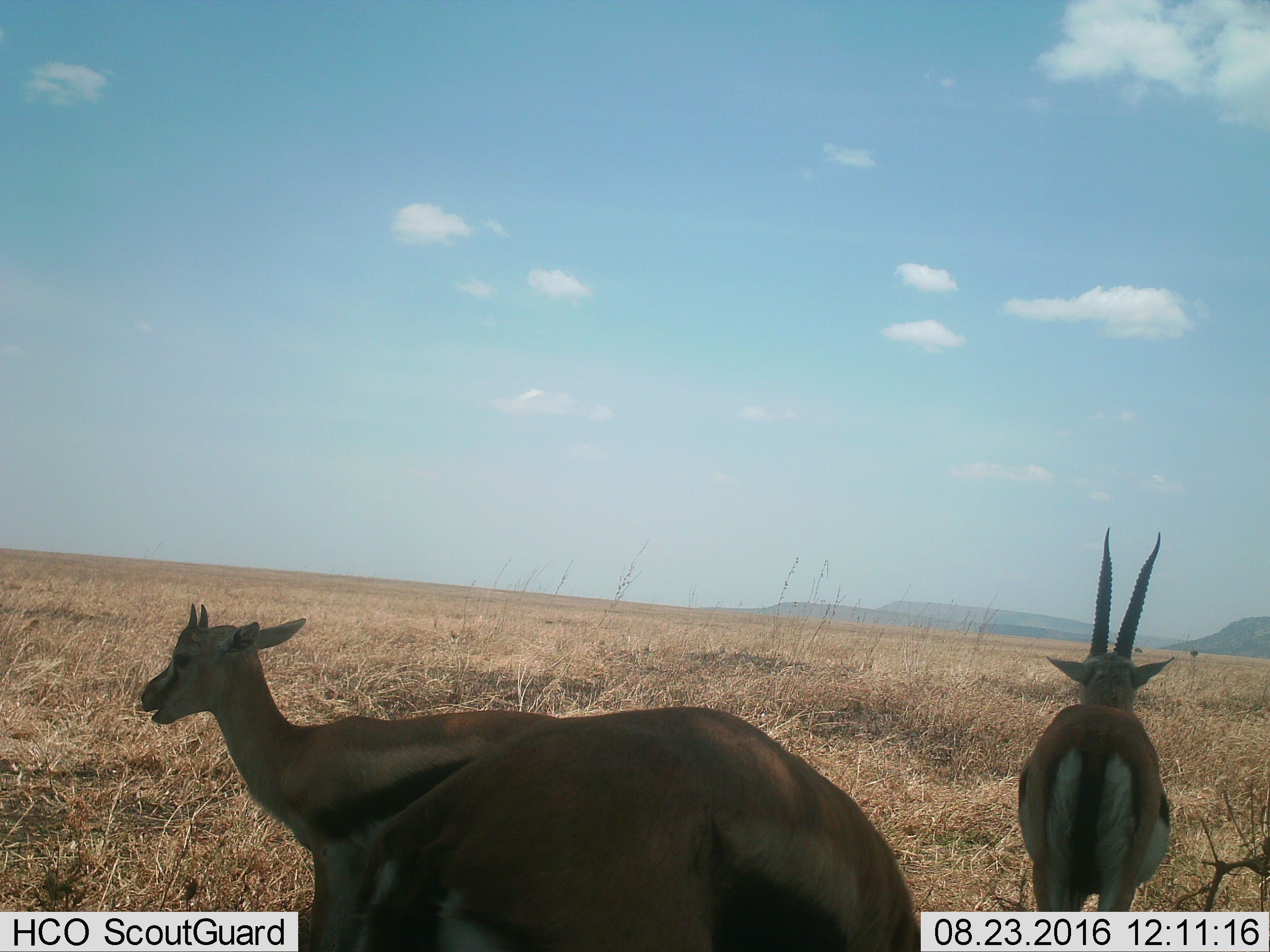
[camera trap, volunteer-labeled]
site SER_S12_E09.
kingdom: Animalia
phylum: Chordata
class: Mammalia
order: Artiodactyla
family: Bovidae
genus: Eudorcas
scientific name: Eudorcas thomsonii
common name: thomson's gazelle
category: gazellethomsons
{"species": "gazellethomsons (thomson's gazelle) (Eudorcas thomsonii)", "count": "3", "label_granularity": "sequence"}